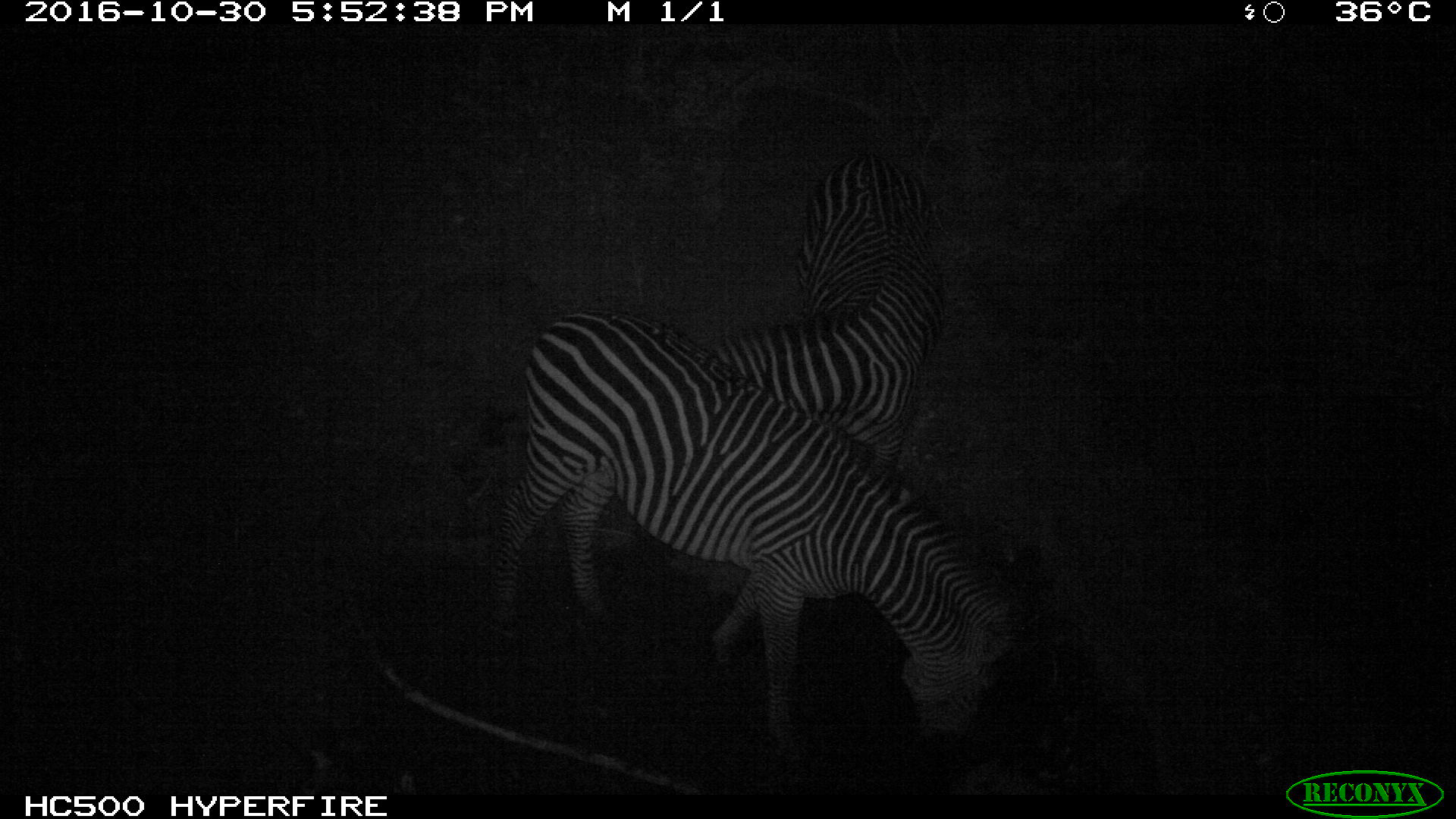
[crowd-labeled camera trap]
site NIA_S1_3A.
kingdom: Animalia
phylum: Chordata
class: Mammalia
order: Perissodactyla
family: Equidae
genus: Equus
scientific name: Equus quagga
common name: plains zebra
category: zebraplains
Zebraplains (plains zebra) (Equus quagga), count 2. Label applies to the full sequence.